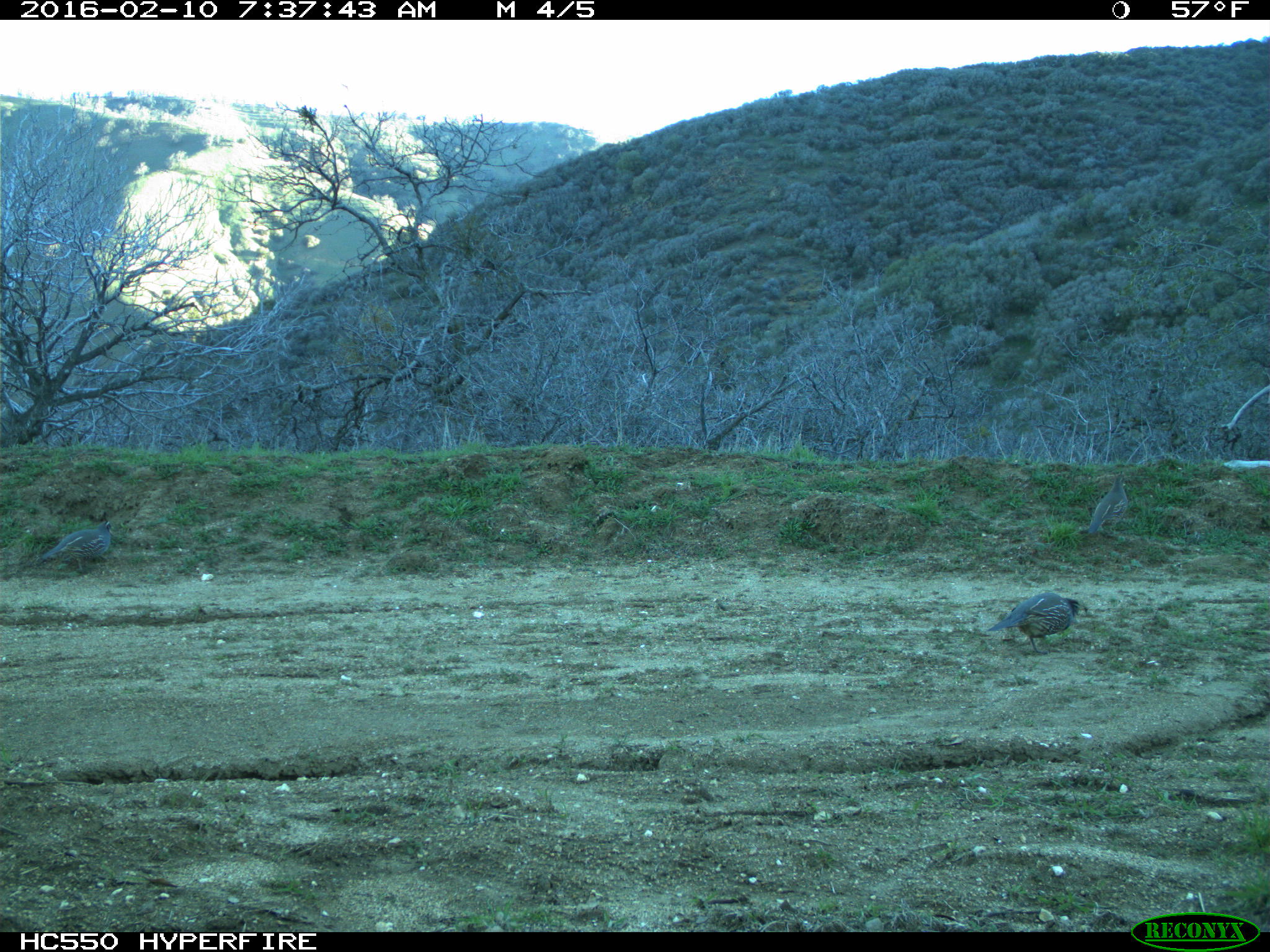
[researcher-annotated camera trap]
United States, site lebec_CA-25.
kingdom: Animalia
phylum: Chordata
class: Aves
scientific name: Aves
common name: birds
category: unidentified bird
Unidentified bird (birds) (Aves).